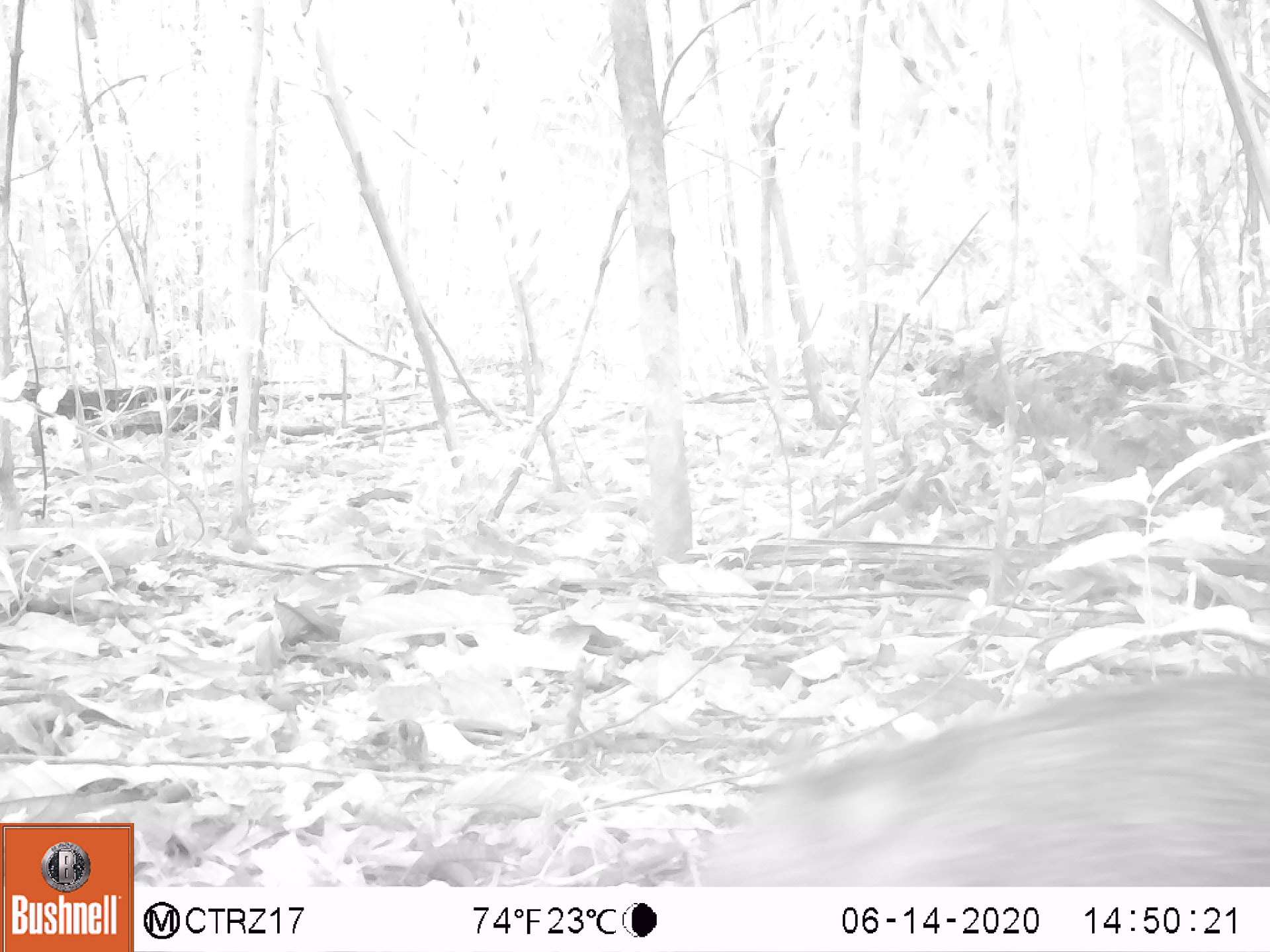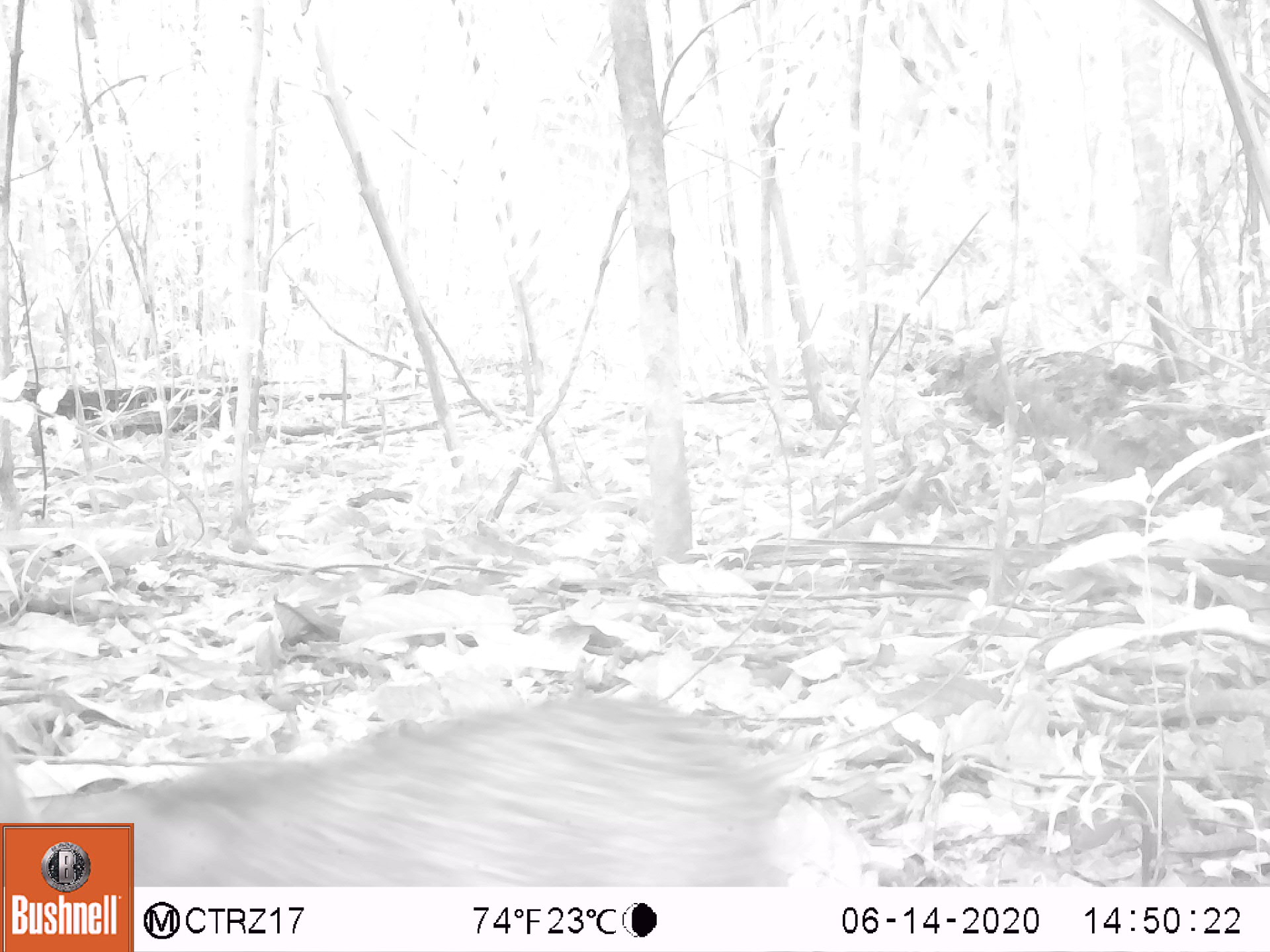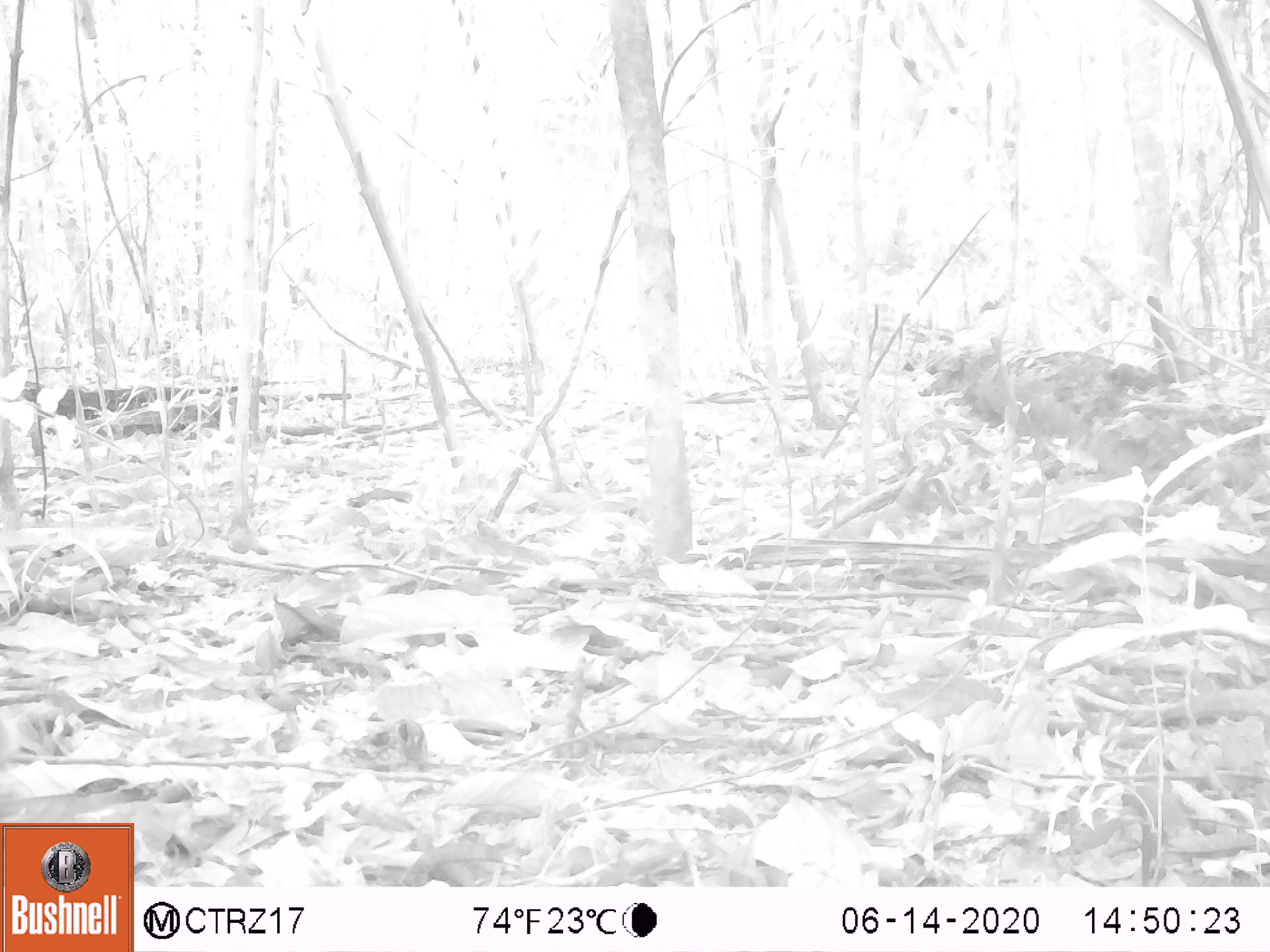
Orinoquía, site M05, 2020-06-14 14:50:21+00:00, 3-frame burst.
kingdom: Animalia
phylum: Chordata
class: Mammalia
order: Artiodactyla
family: Tayassuidae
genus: Pecari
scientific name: Pecari tajacu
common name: collared peccary